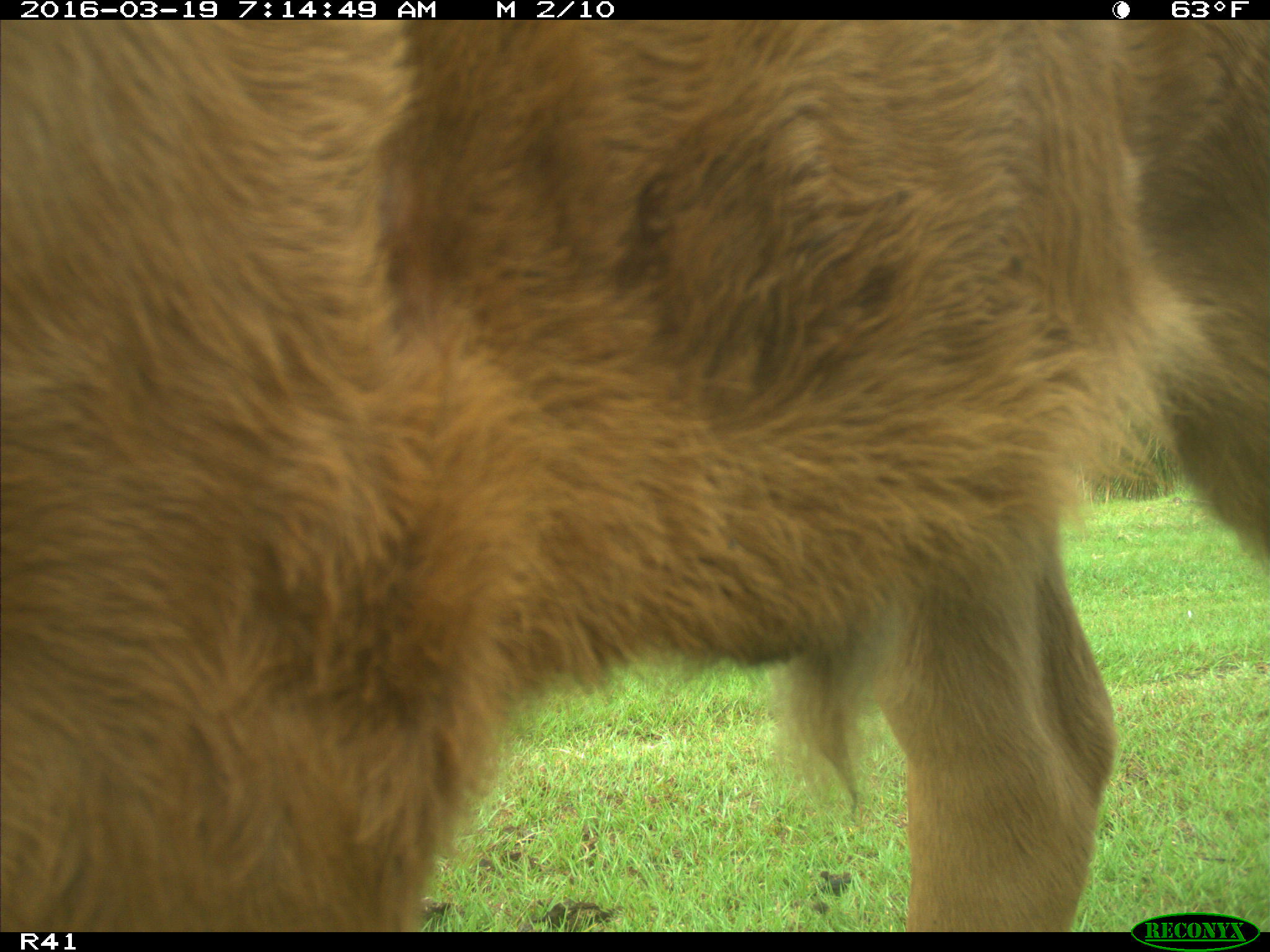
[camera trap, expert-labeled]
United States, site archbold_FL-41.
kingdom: Animalia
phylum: Chordata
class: Mammalia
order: Artiodactyla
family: Bovidae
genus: Bos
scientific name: Bos taurus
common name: domestic cow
Bos taurus (domestic cow).